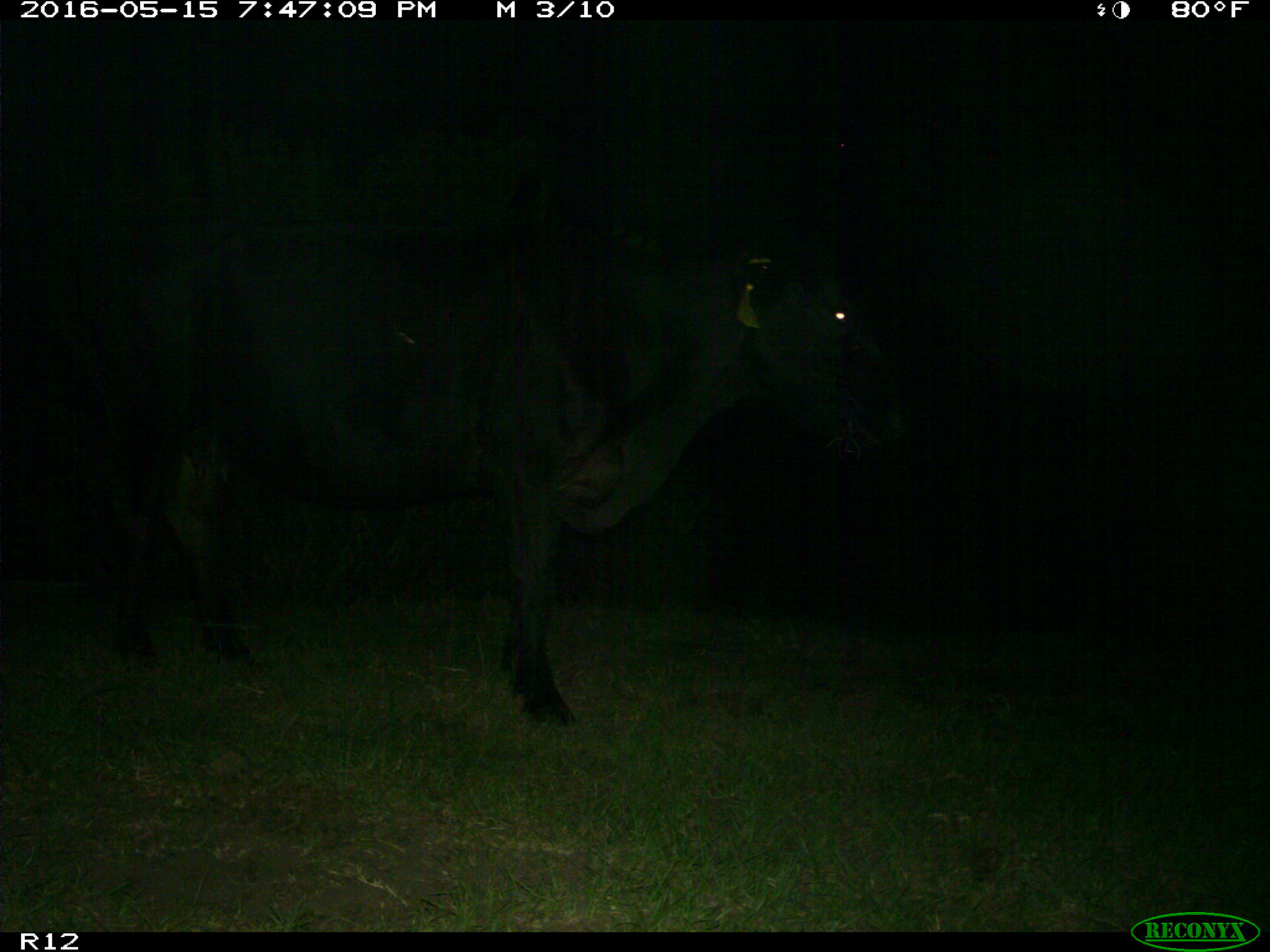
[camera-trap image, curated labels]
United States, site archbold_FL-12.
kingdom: Animalia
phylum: Chordata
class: Mammalia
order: Artiodactyla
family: Bovidae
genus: Bos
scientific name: Bos taurus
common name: domestic cow